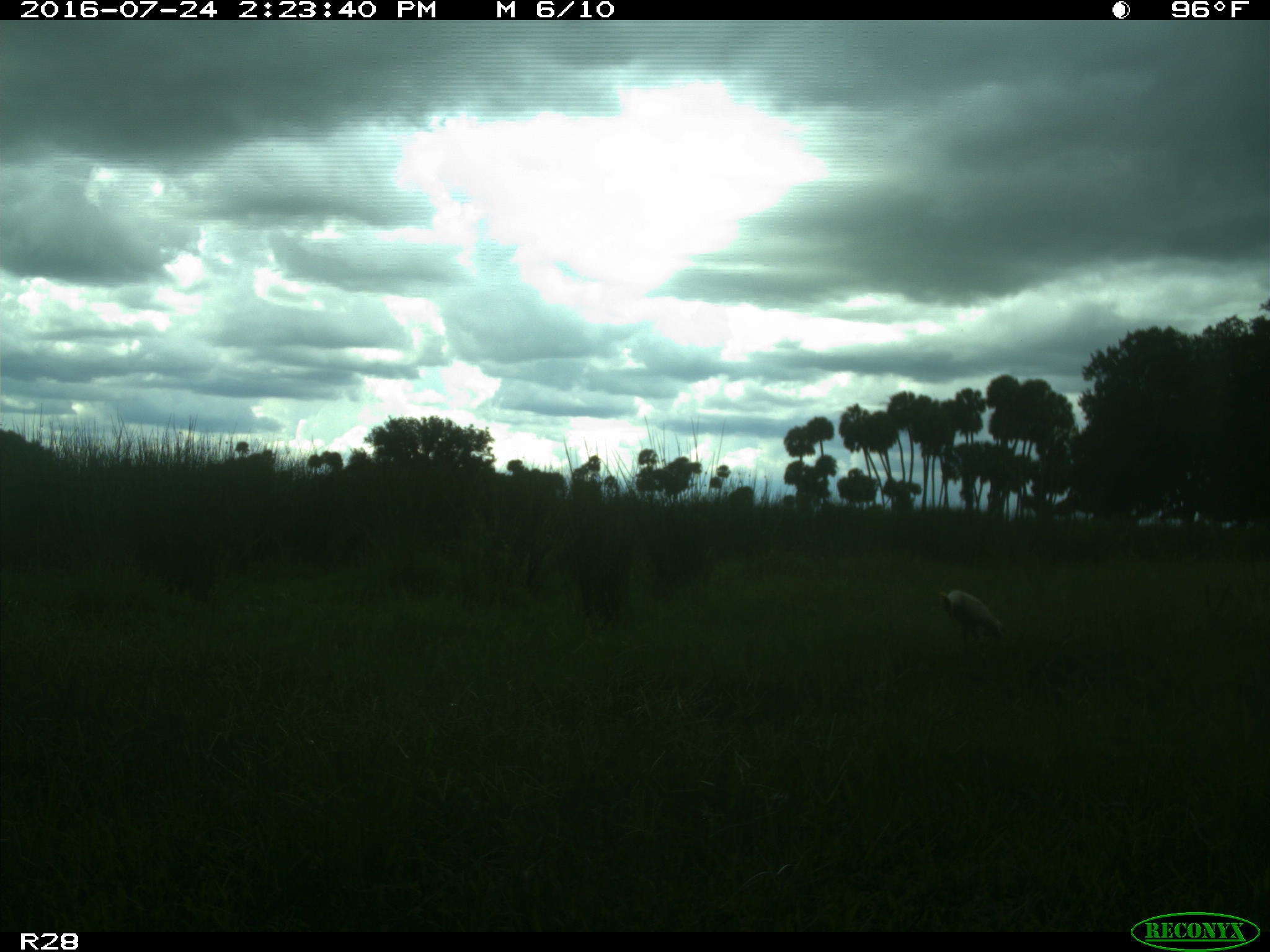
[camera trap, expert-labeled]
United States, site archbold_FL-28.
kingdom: Animalia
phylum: Chordata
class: Aves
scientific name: Aves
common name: birds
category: unidentified bird